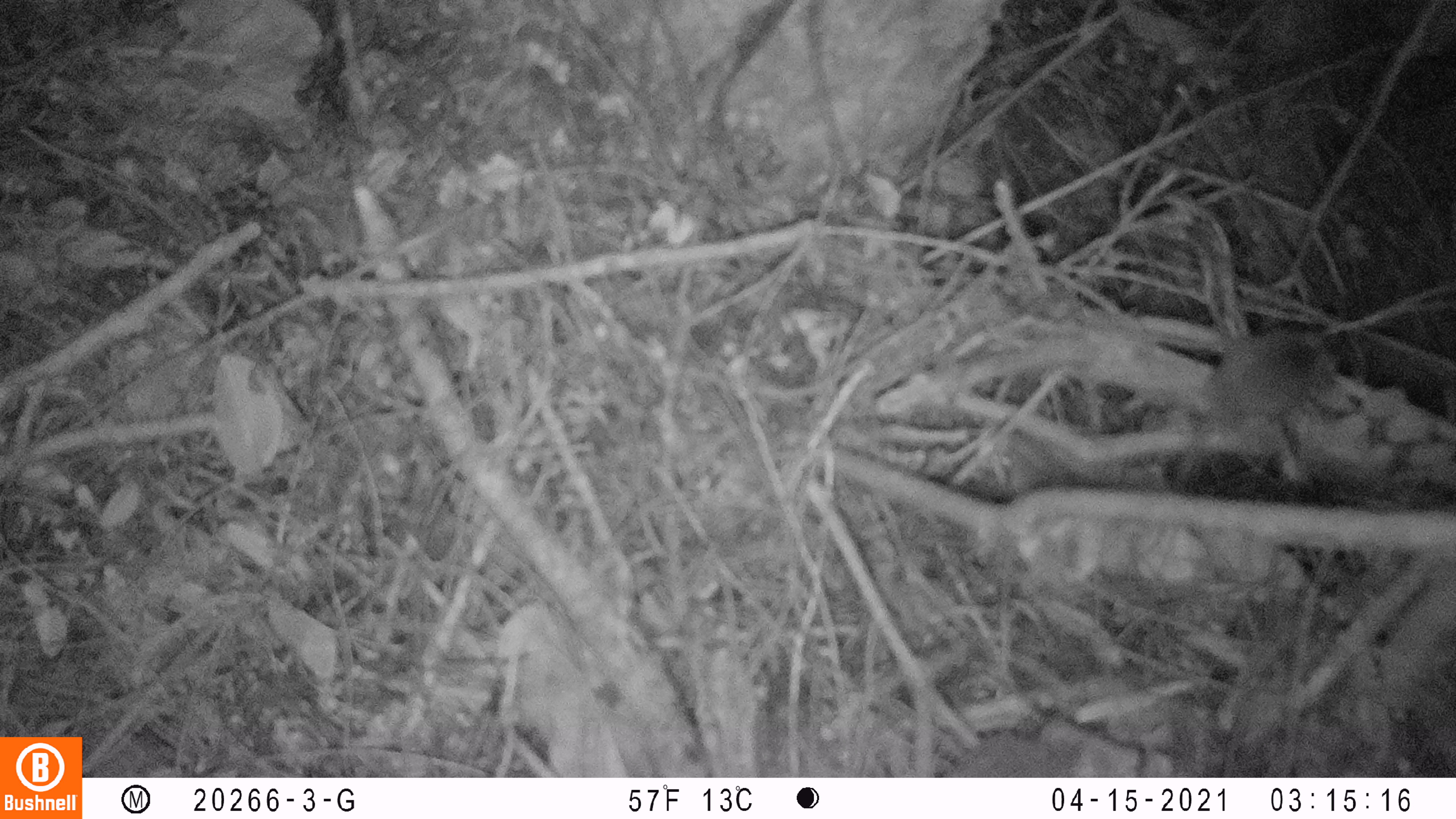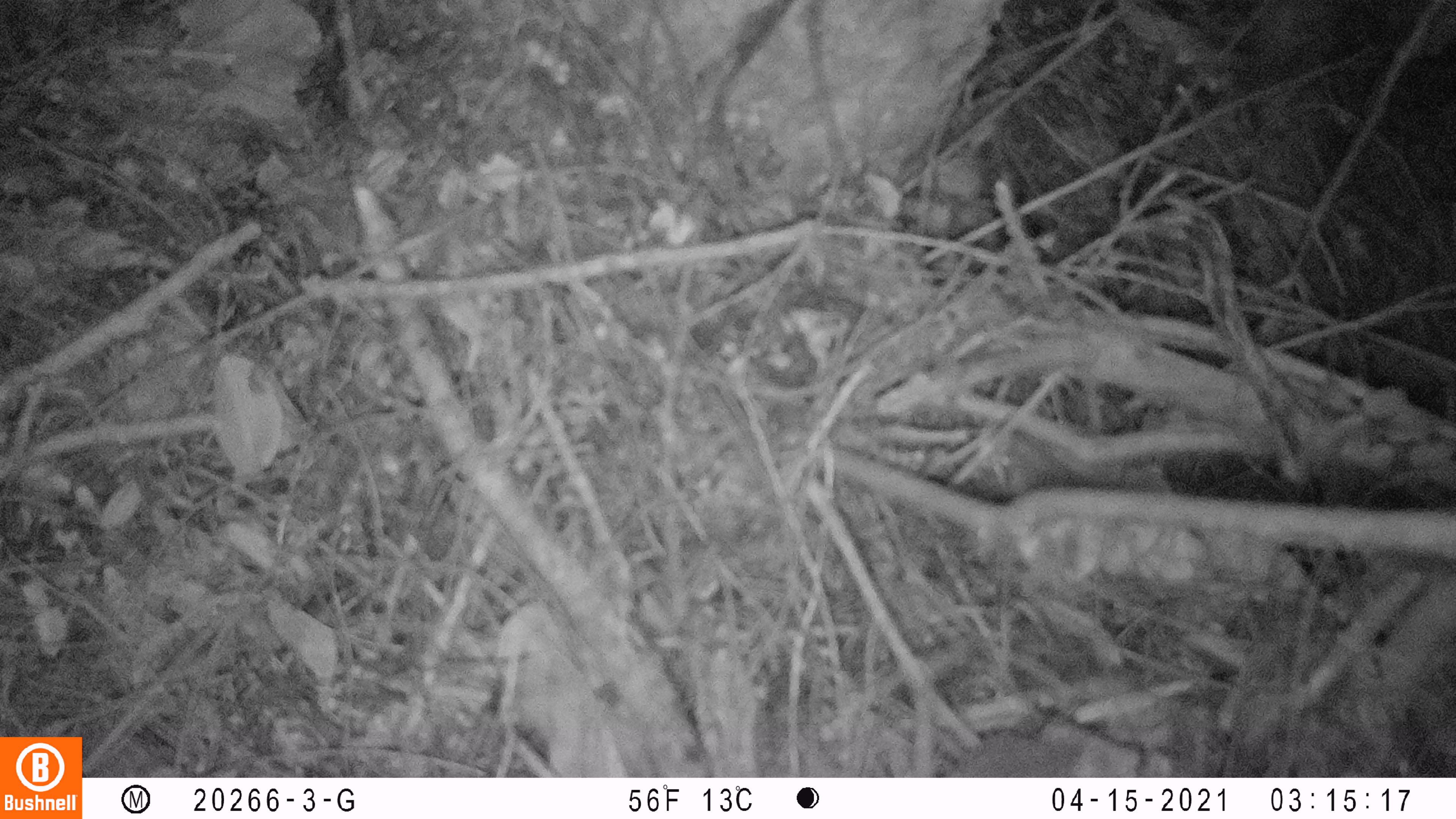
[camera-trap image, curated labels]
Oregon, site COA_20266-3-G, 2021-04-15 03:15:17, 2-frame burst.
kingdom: Animalia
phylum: Chordata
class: Mammalia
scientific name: Mammalia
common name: small mammal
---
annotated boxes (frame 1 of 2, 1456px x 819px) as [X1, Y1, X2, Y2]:
small mammal: [1113, 281, 1369, 527]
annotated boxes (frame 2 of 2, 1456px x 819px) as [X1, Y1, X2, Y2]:
small mammal: [893, 692, 1102, 776]